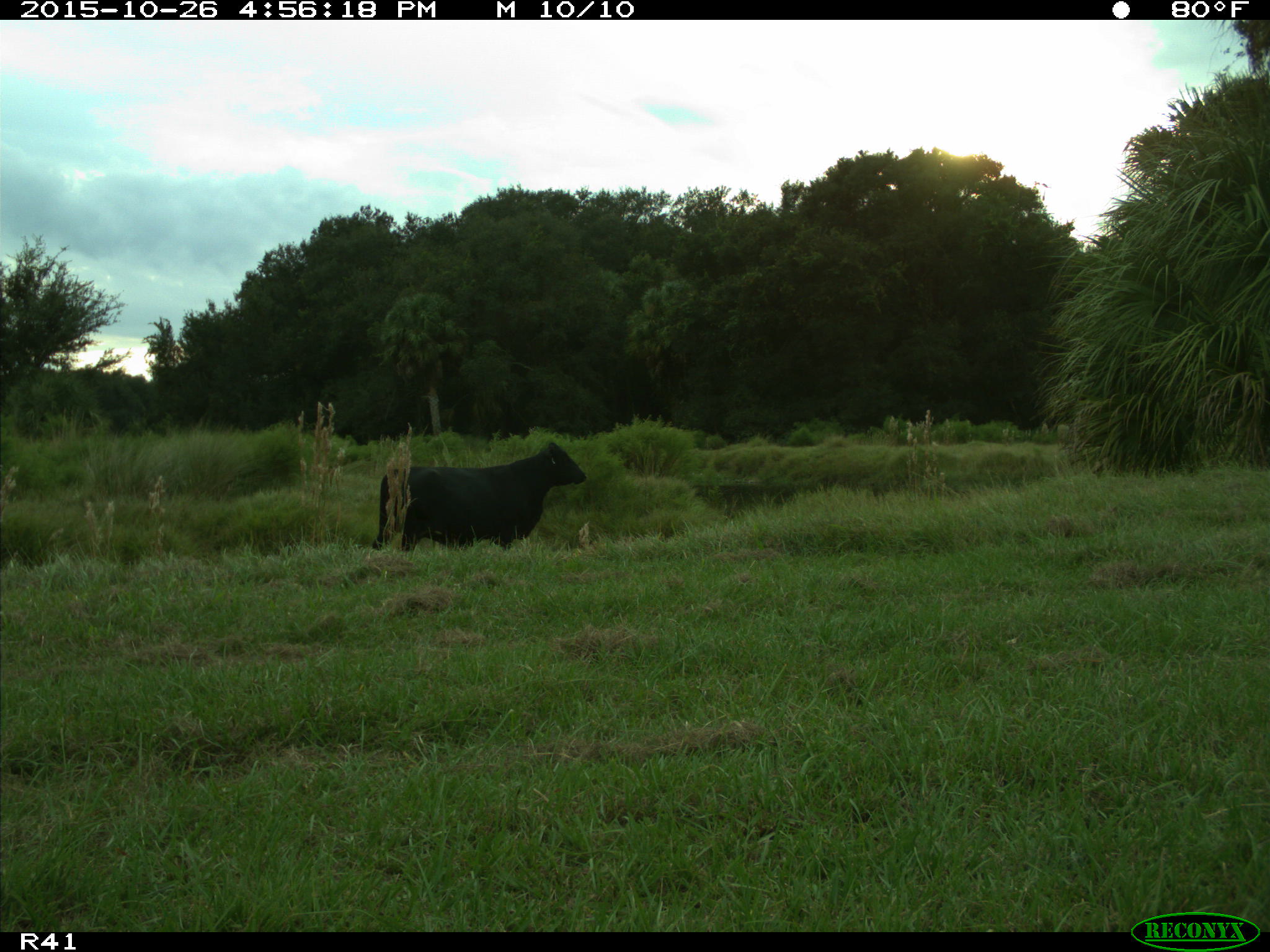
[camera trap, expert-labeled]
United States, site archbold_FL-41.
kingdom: Animalia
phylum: Chordata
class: Mammalia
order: Artiodactyla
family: Bovidae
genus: Bos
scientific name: Bos taurus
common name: domestic cow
Bos taurus (domestic cow).